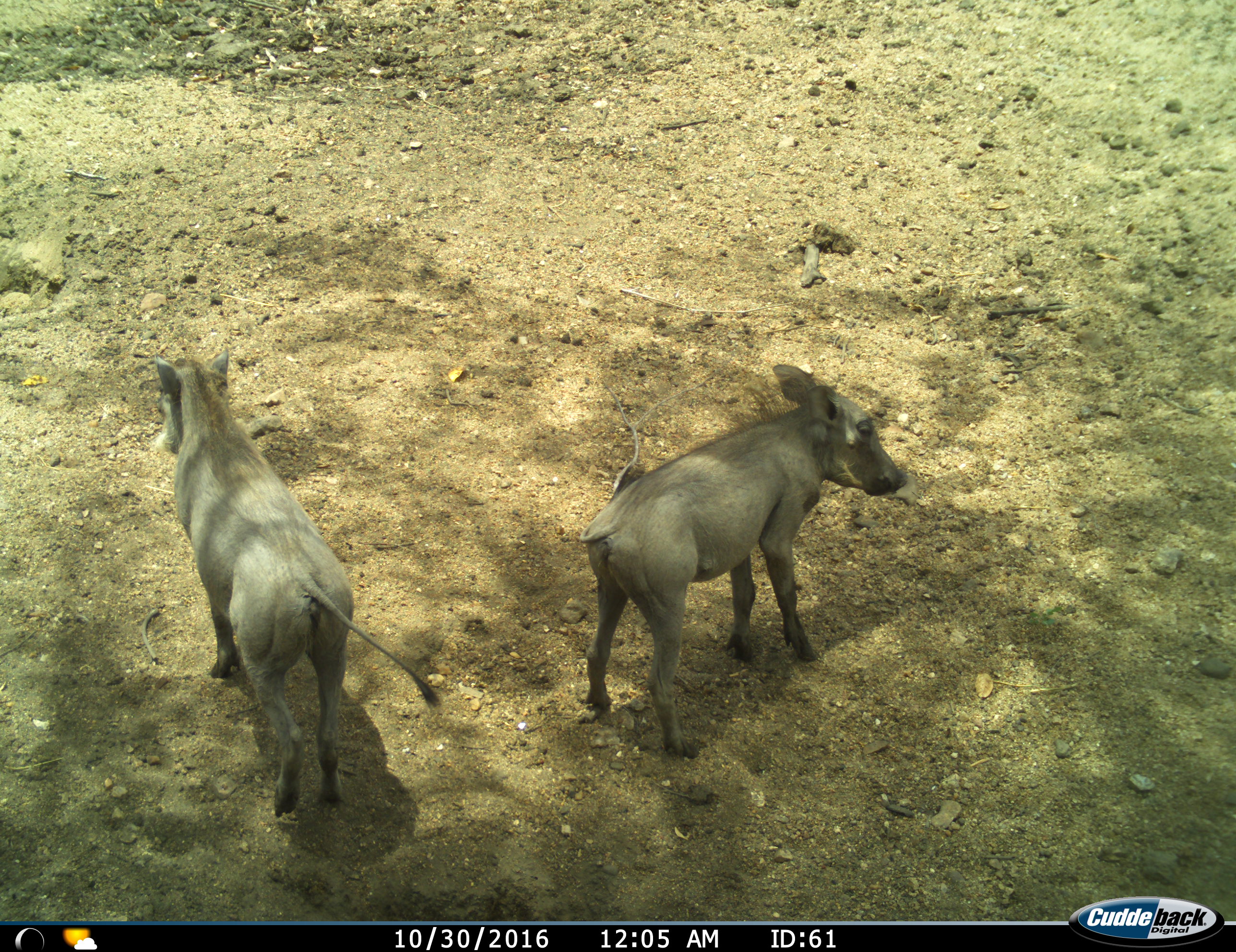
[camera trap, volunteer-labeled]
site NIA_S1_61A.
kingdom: Animalia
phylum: Chordata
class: Mammalia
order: Artiodactyla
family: Suidae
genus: Phacochoerus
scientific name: Phacochoerus africanus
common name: warthog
Warthog (Phacochoerus africanus), count 2. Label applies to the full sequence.